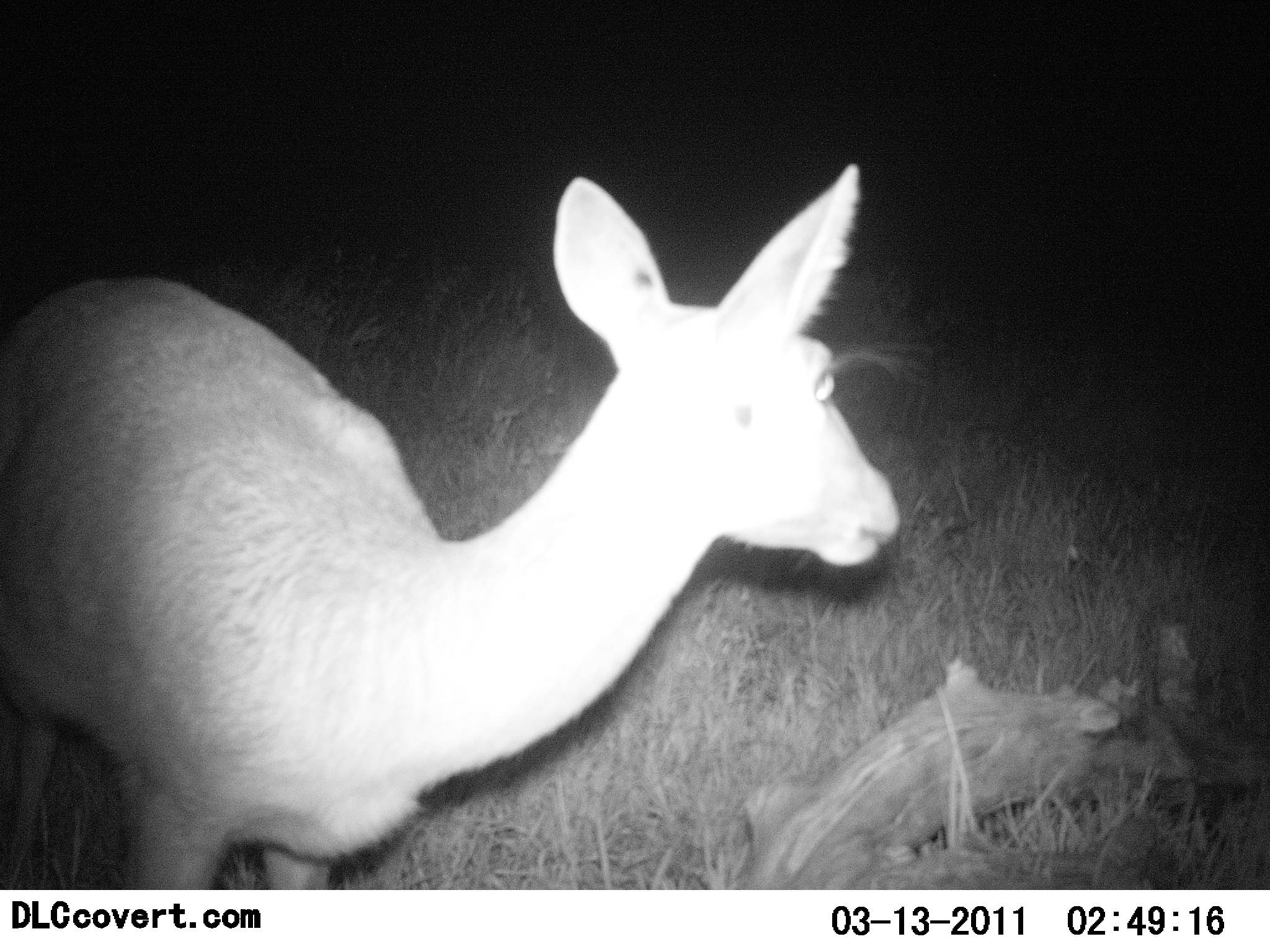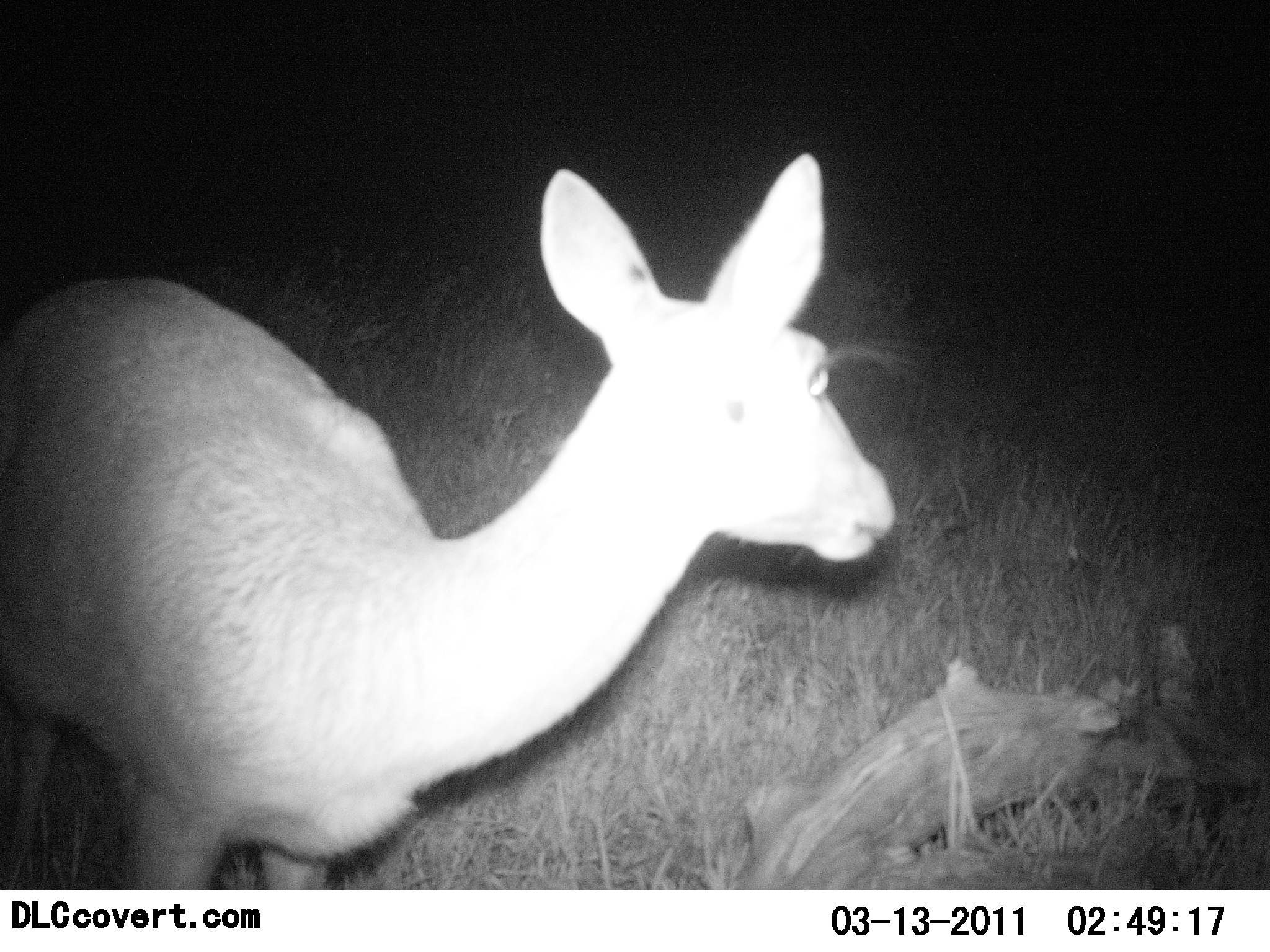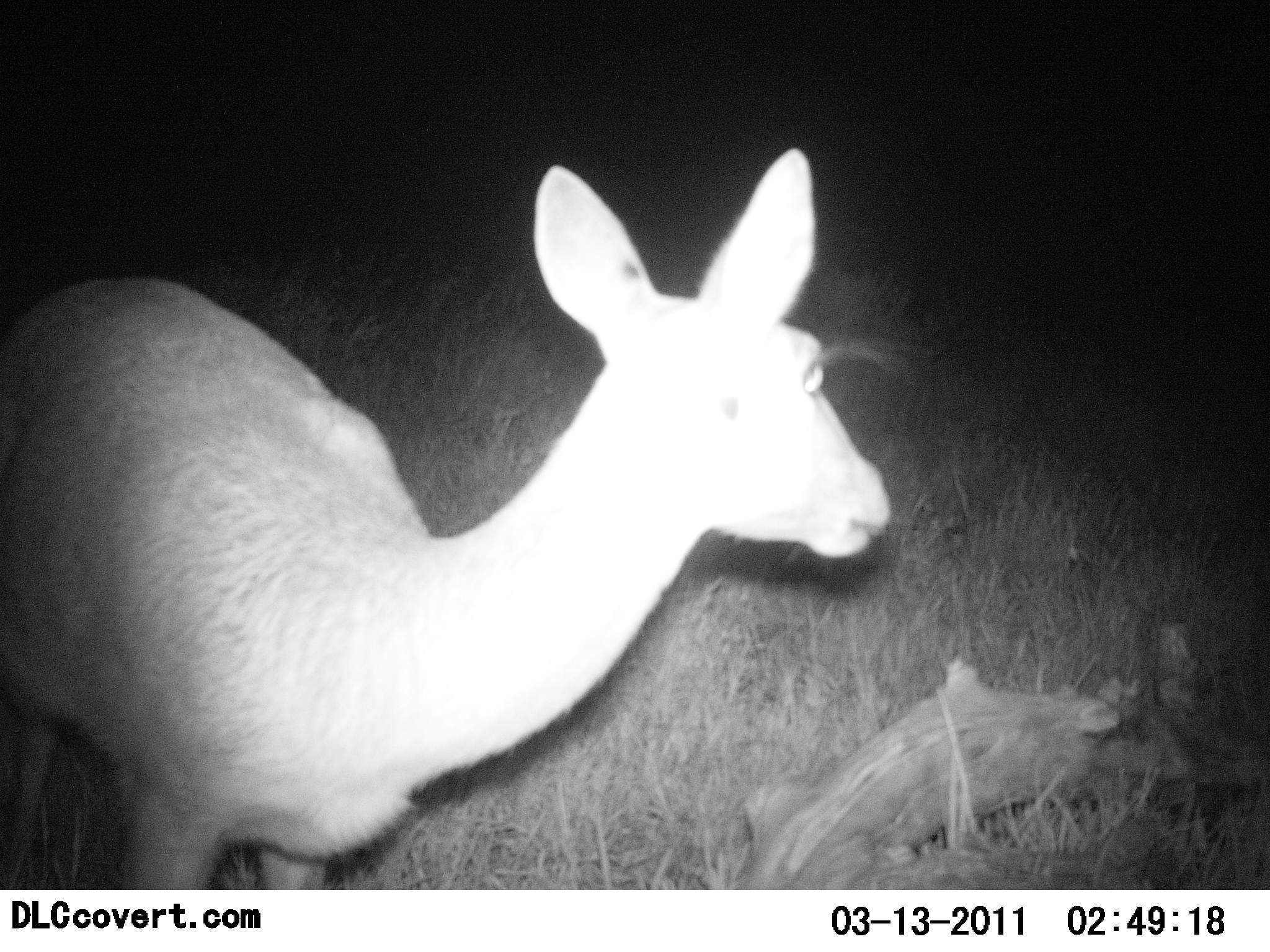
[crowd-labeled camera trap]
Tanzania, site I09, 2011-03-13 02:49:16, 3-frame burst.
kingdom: Animalia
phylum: Chordata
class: Mammalia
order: Artiodactyla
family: Bovidae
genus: Redunca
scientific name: Redunca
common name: reedbuck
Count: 1.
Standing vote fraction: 100%.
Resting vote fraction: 0%.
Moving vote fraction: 0%.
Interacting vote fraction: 0%.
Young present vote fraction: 0%.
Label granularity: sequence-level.